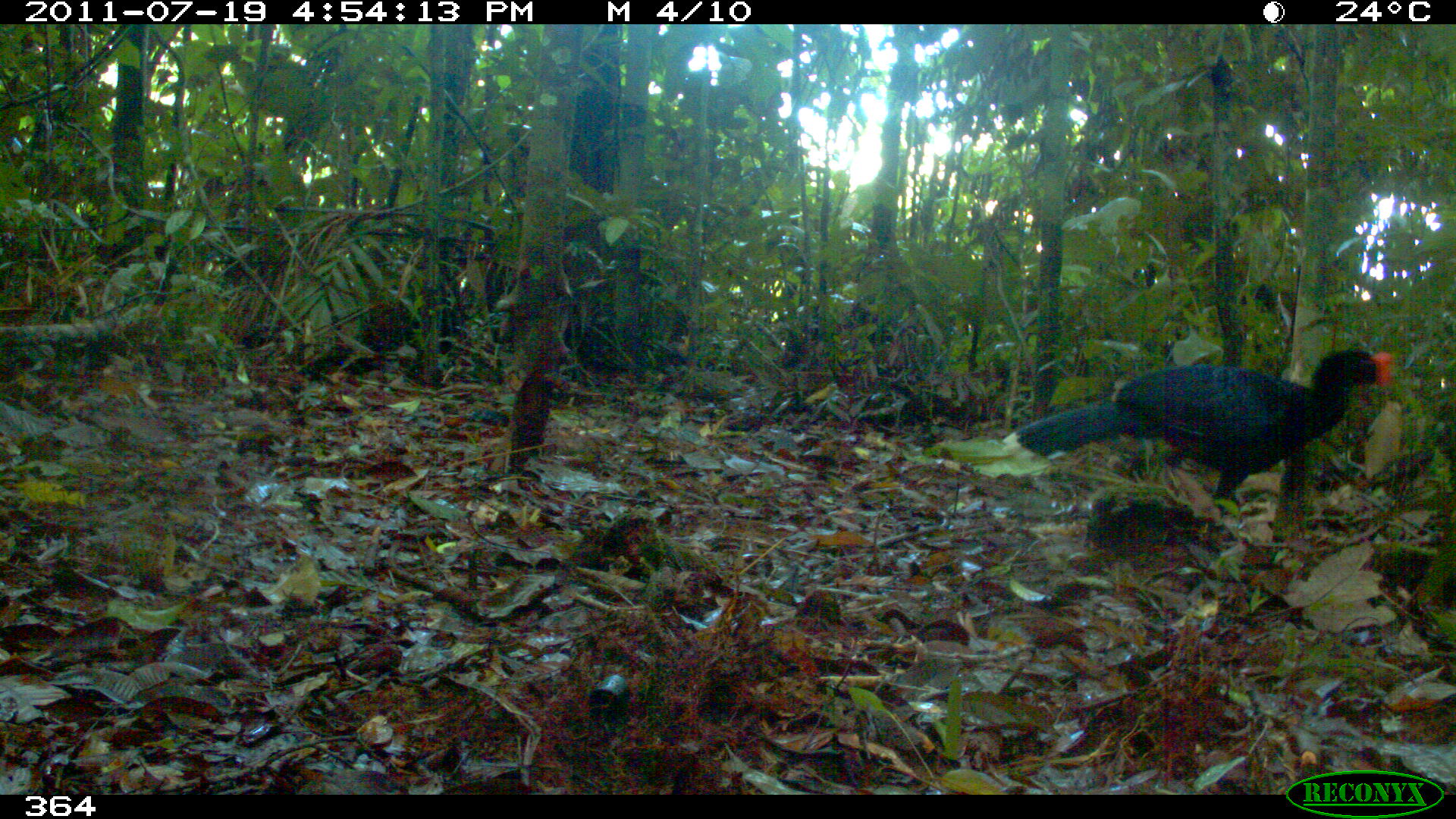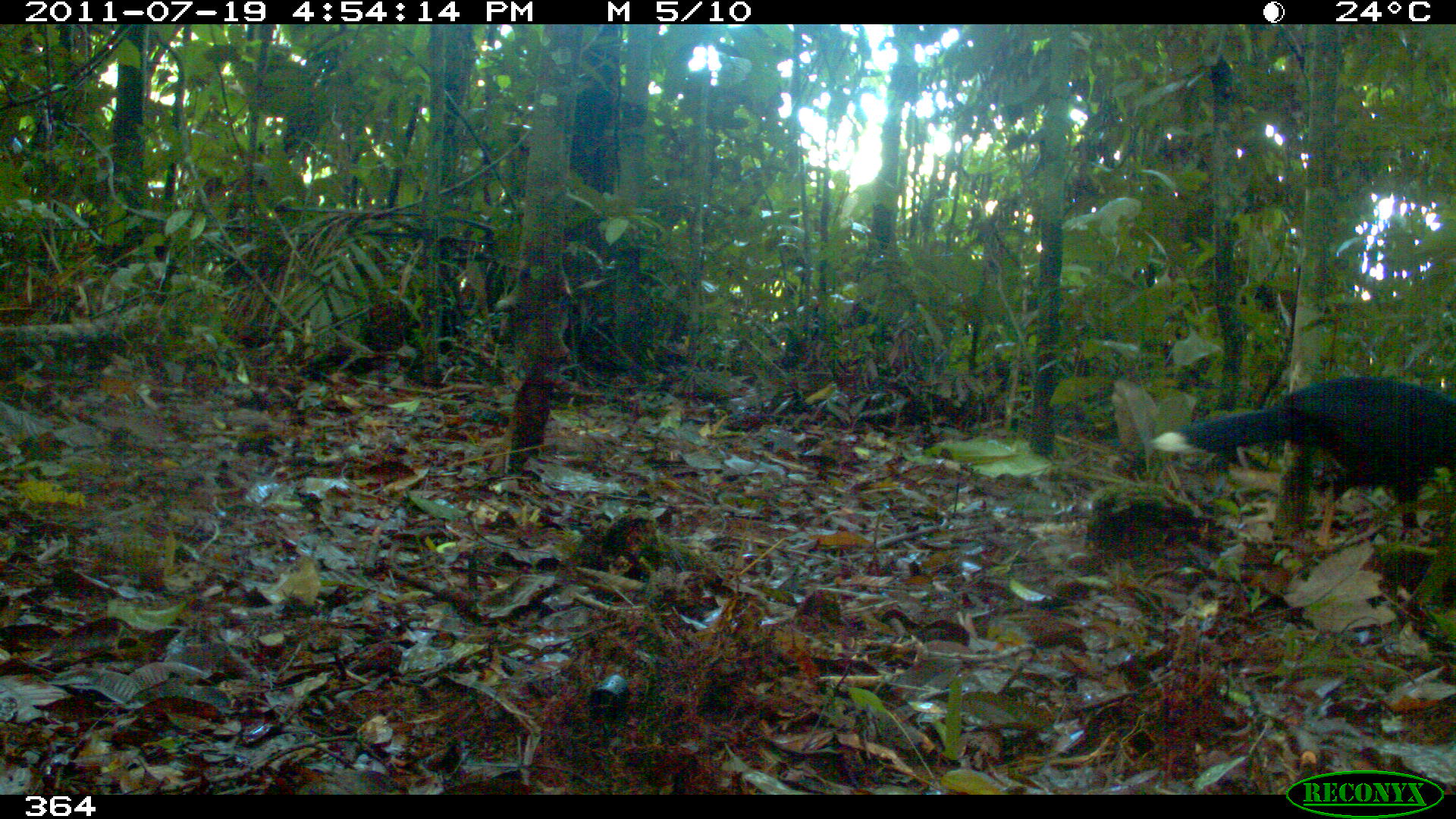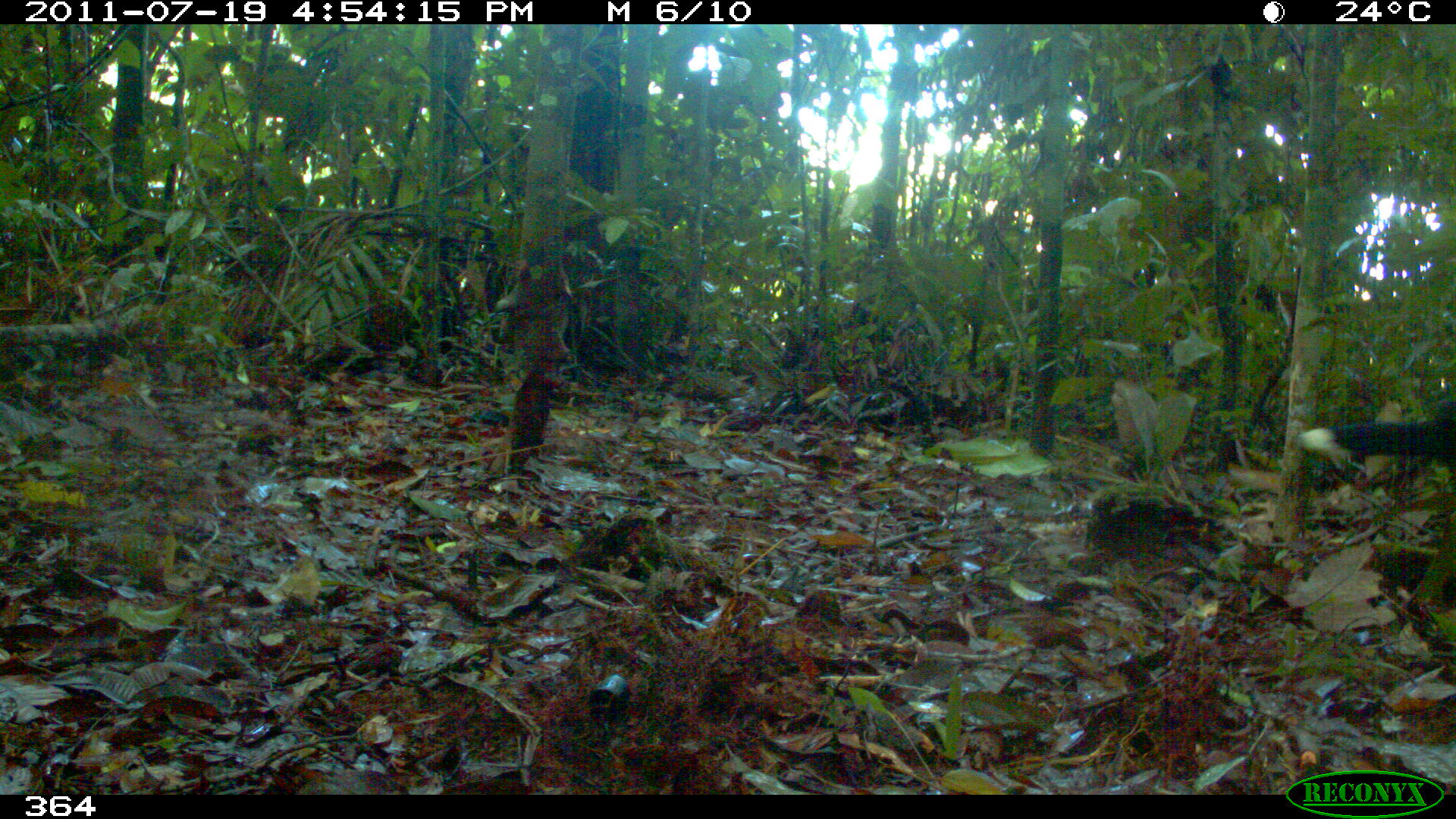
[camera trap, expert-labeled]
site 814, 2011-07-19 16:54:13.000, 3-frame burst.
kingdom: Animalia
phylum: Chordata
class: Aves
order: Galliformes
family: Cracidae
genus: Mitu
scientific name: Mitu tuberosum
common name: razor-billed curassow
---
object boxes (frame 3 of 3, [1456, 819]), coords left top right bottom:
mitu tuberosum: 1299 393 1456 487